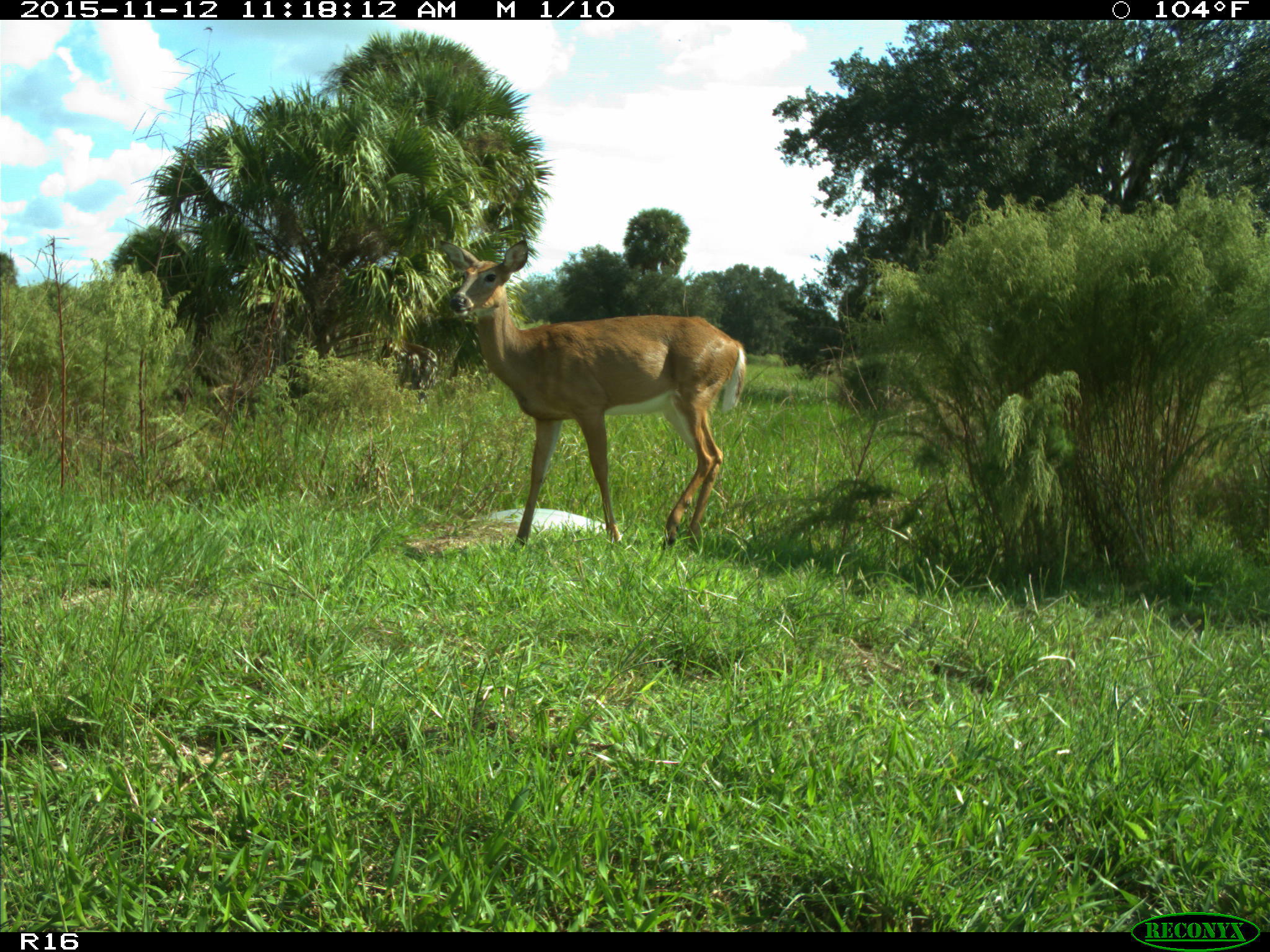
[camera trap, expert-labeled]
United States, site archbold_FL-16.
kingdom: Animalia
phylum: Chordata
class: Mammalia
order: Artiodactyla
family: Cervidae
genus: Odocoileus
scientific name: Odocoileus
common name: deer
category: unidentified deer